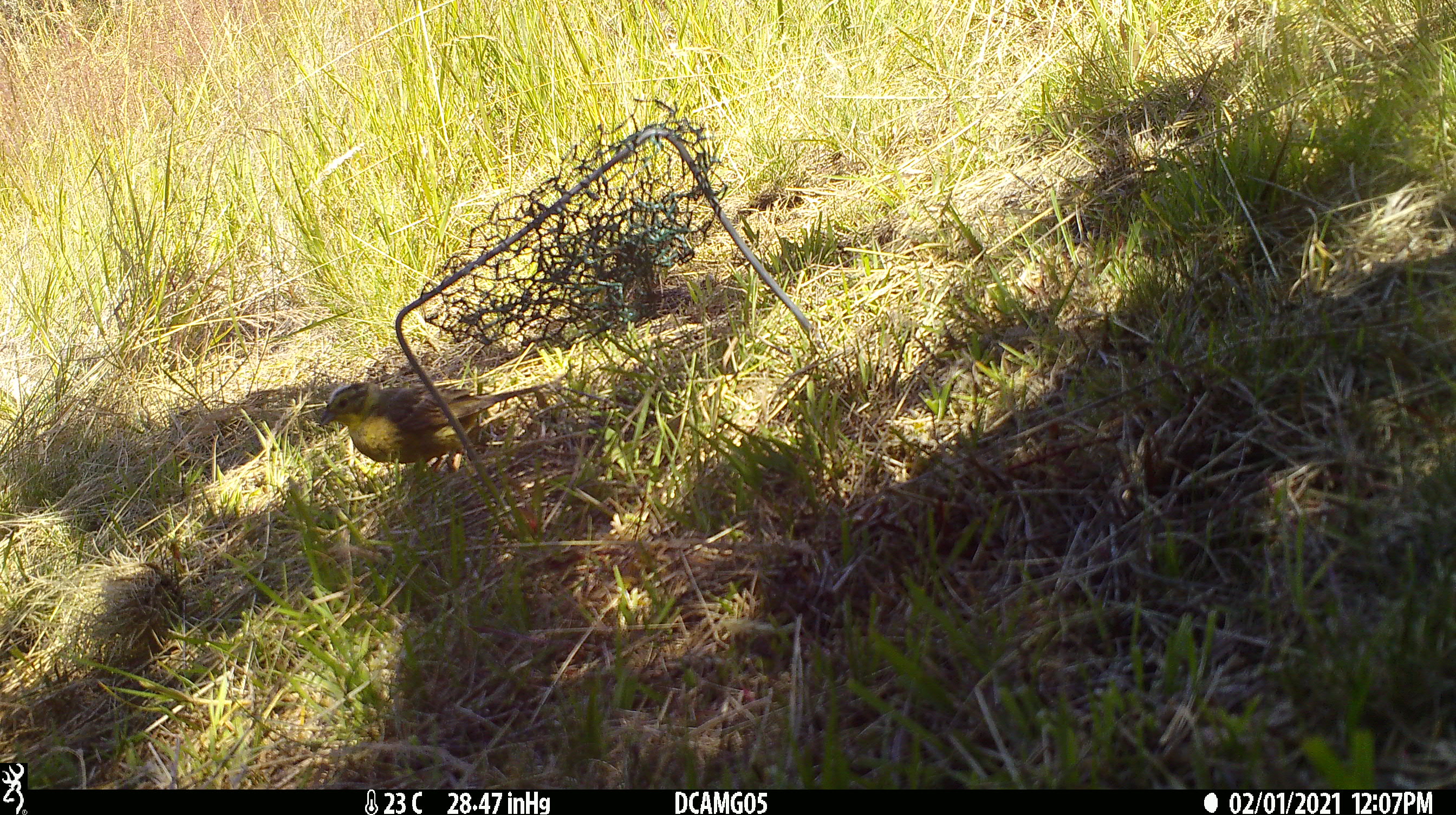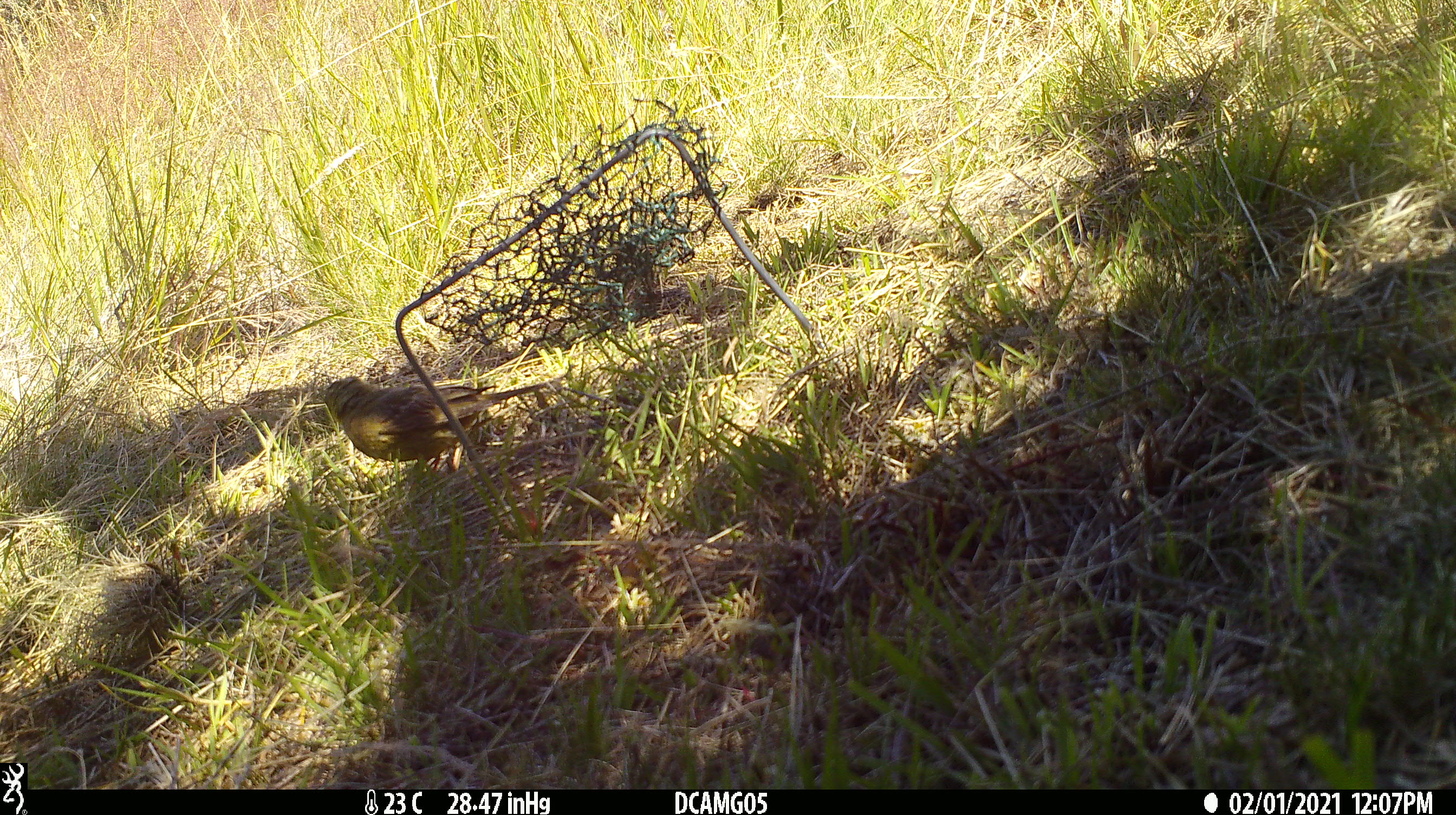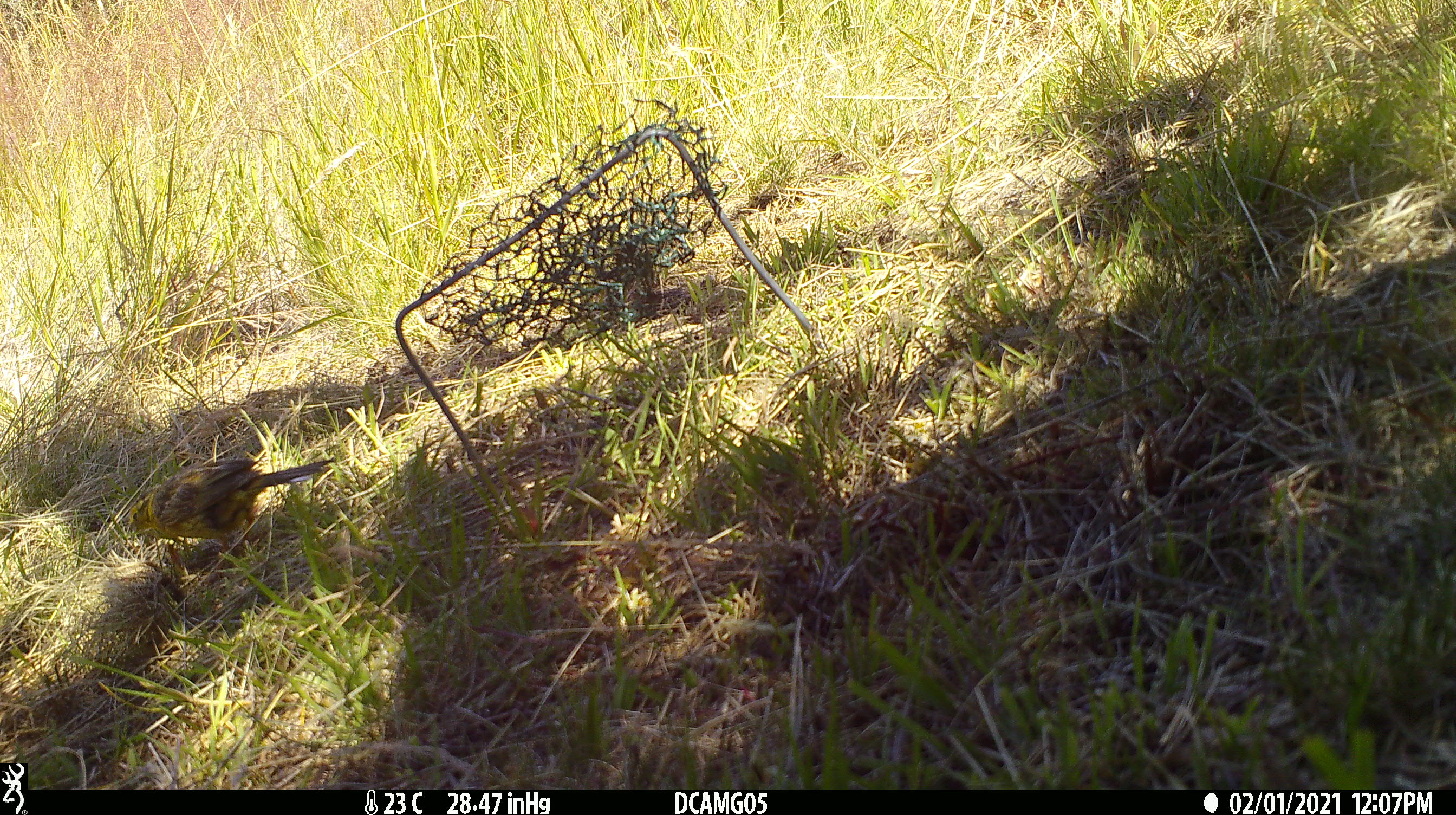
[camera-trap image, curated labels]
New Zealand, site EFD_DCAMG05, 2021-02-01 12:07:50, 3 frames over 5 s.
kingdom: Animalia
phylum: Chordata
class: Aves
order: Passeriformes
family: Emberizidae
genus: Emberiza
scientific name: Emberiza citrinella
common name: yellowhammer